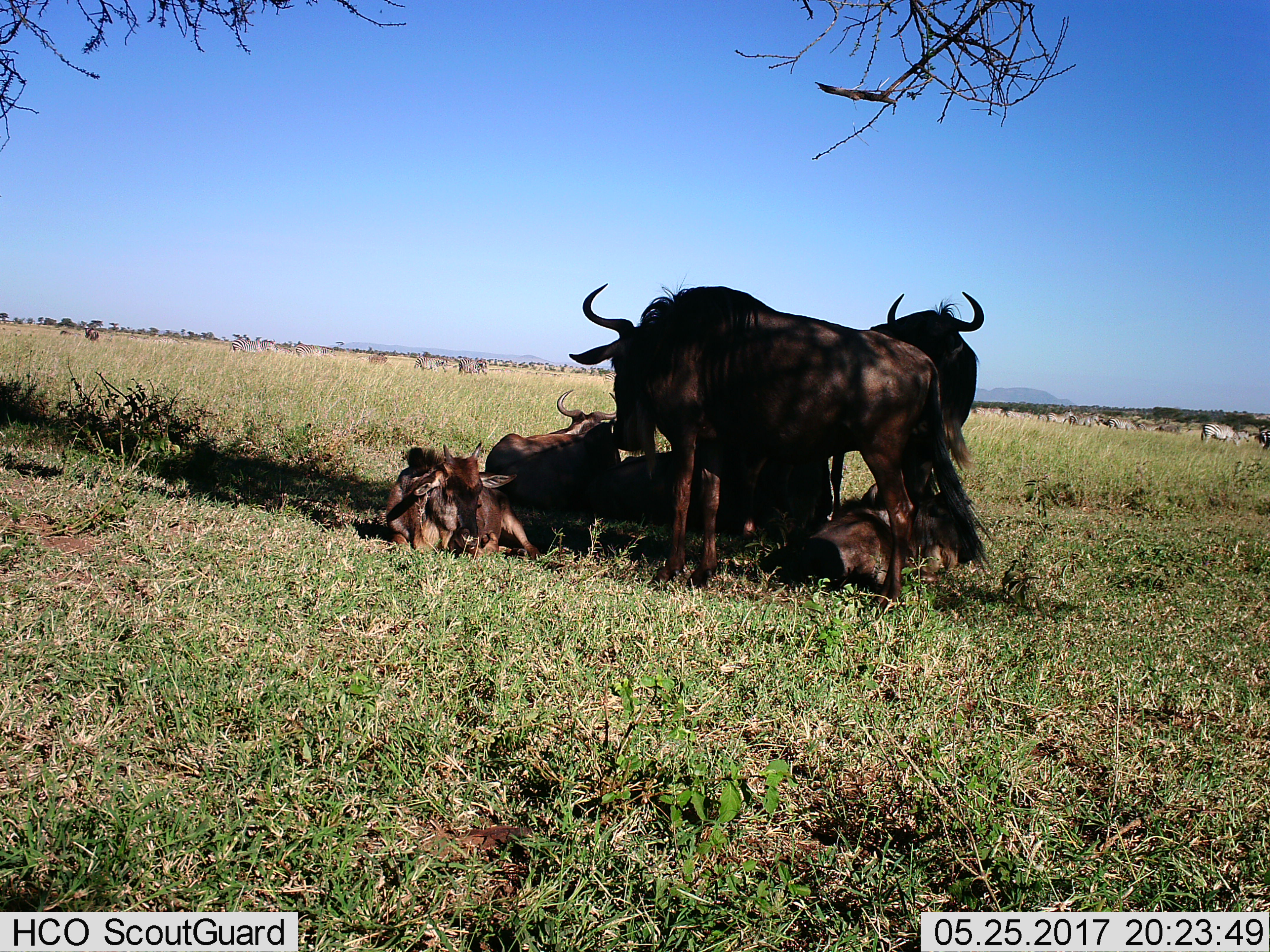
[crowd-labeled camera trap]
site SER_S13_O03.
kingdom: Animalia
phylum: Chordata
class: Mammalia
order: Artiodactyla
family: Bovidae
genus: Connochaetes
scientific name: Connochaetes taurinus taurinus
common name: blue wildebeest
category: wildebeestblue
Wildebeestblue (blue wildebeest) (Connochaetes taurinus taurinus), count 6. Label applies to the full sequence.